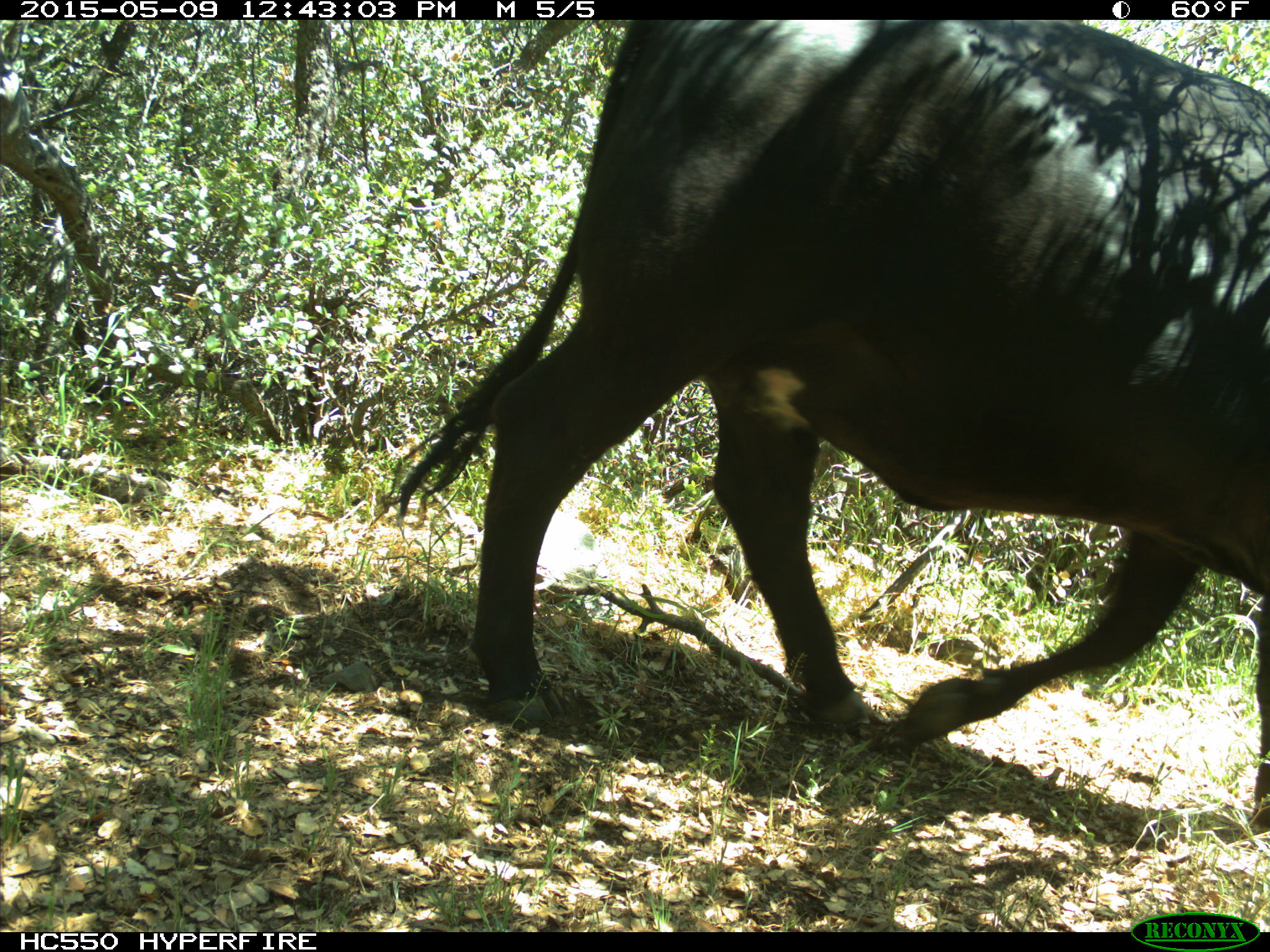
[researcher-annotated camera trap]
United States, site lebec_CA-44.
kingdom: Animalia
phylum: Chordata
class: Mammalia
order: Artiodactyla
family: Bovidae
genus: Bos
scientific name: Bos taurus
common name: domestic cow